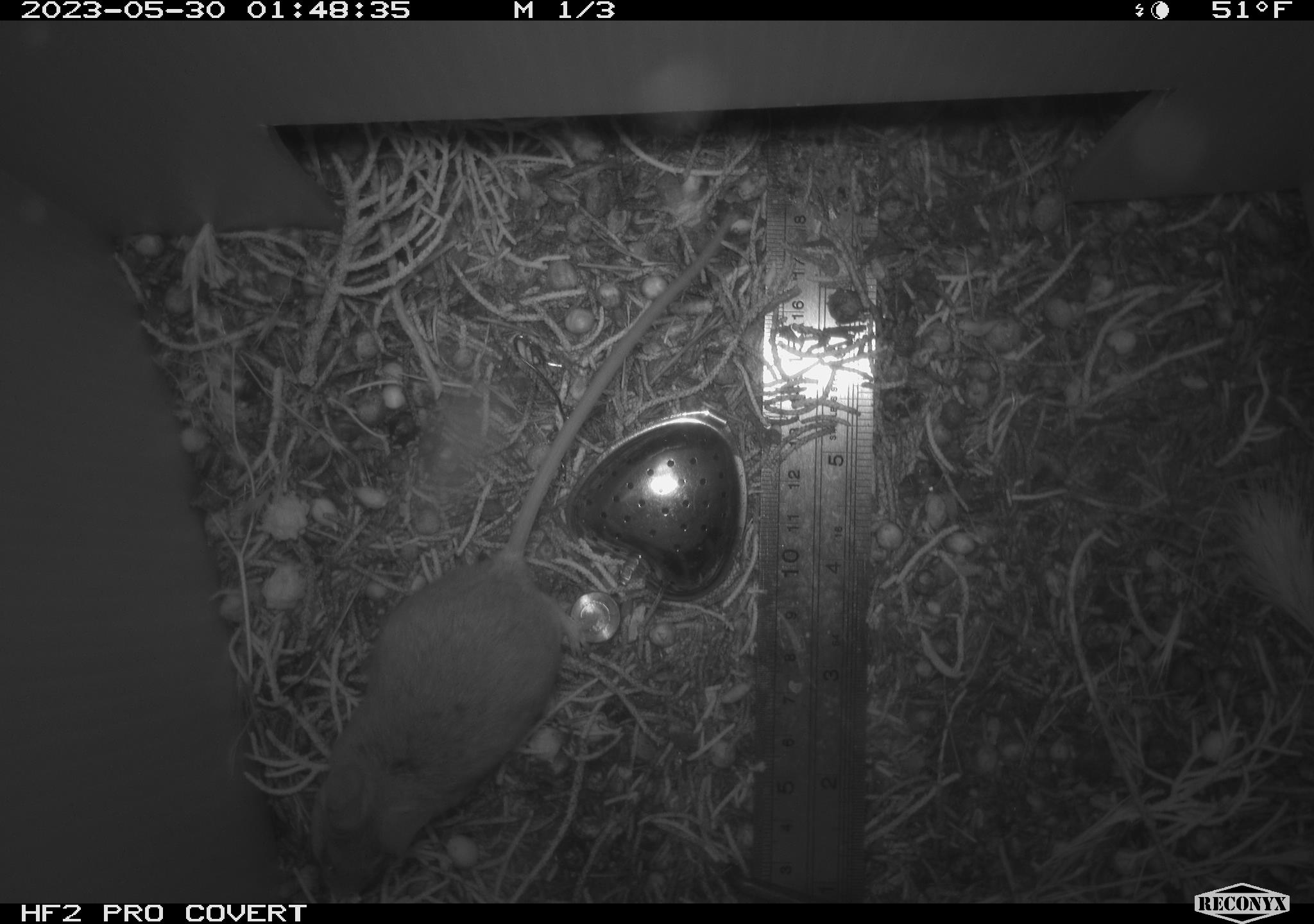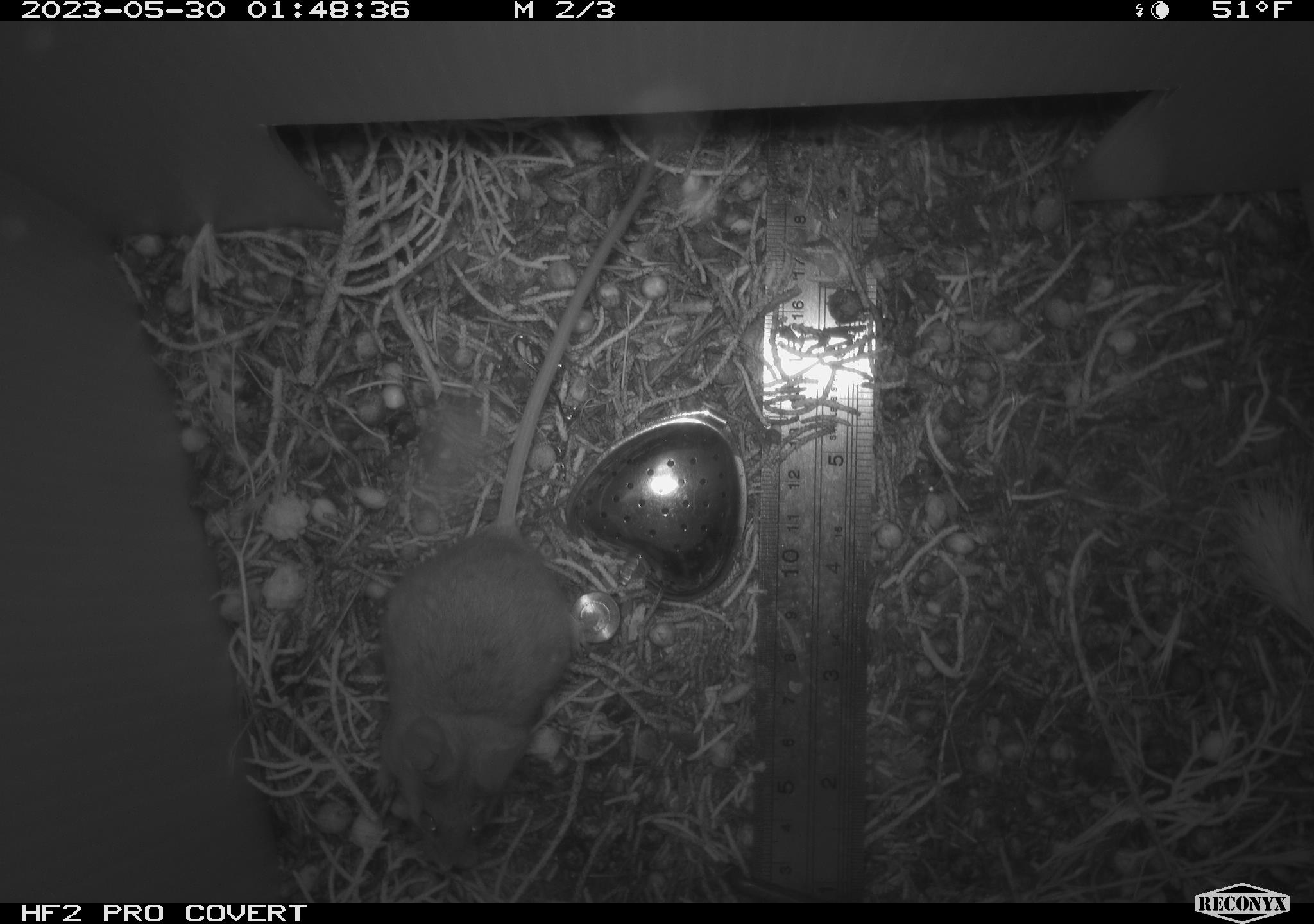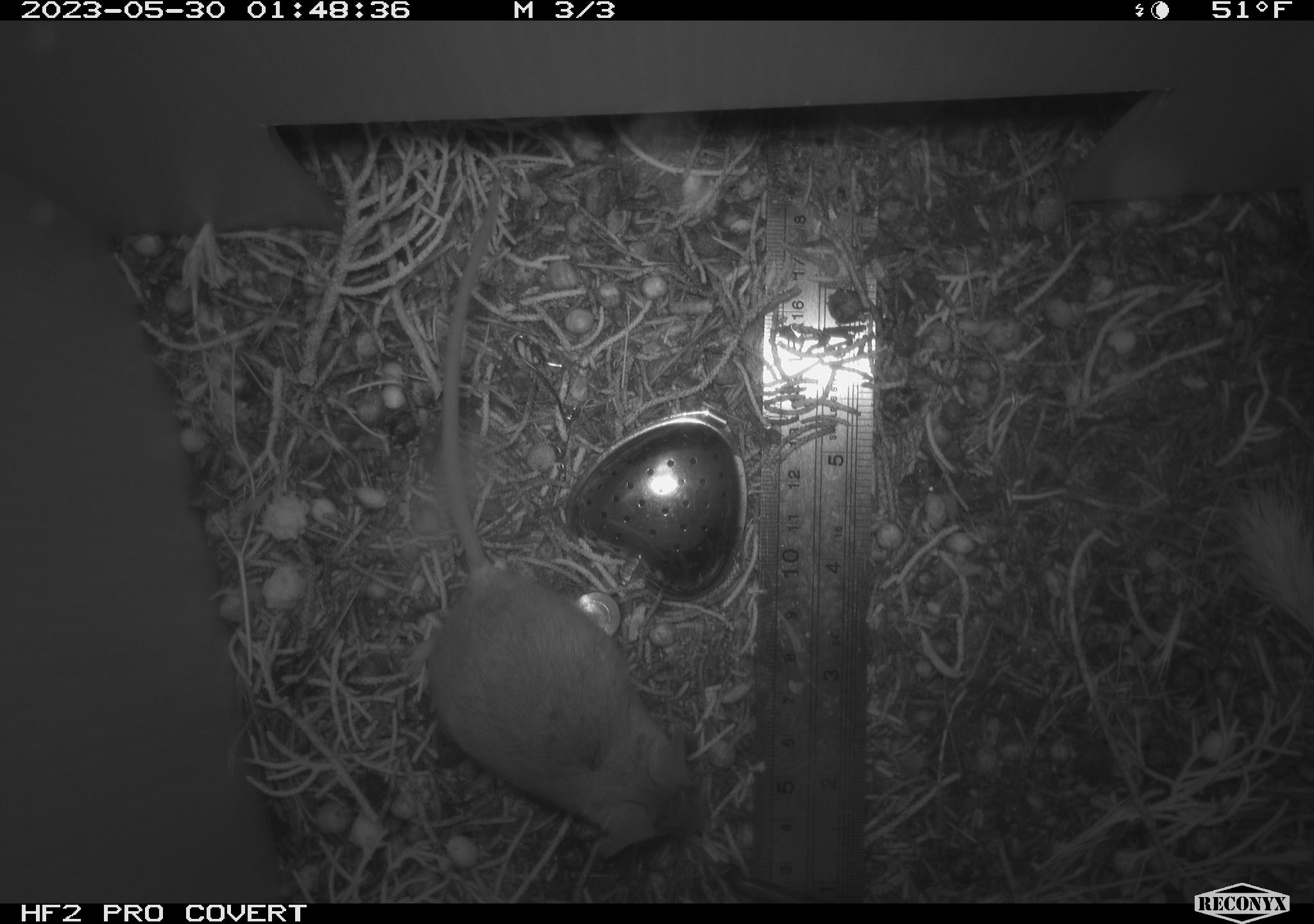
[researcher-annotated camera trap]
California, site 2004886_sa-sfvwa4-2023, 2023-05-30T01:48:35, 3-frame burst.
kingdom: Animalia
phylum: Chordata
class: Mammalia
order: Rodentia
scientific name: Rodentia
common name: mouse species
Mouse species (Rodentia).